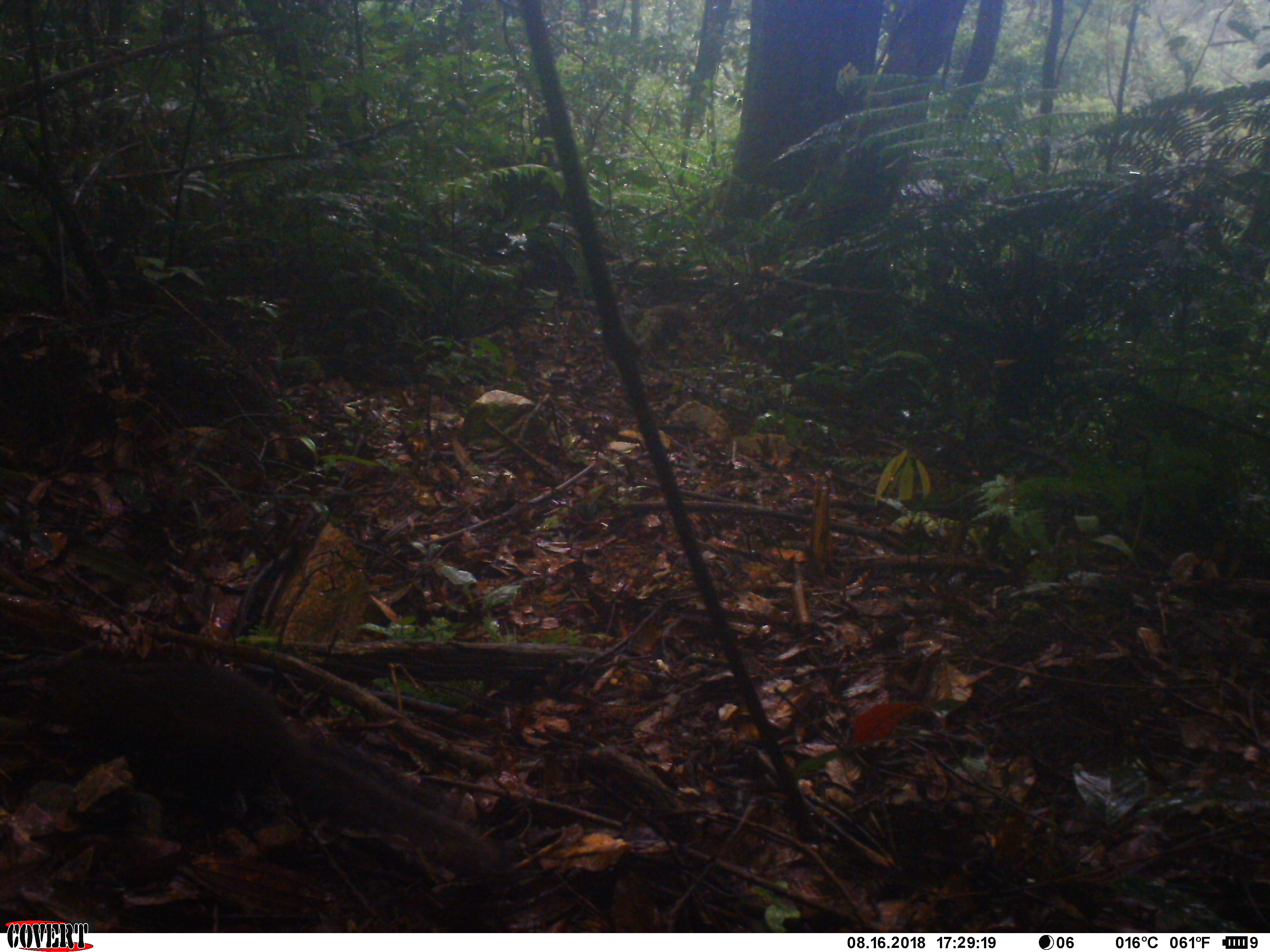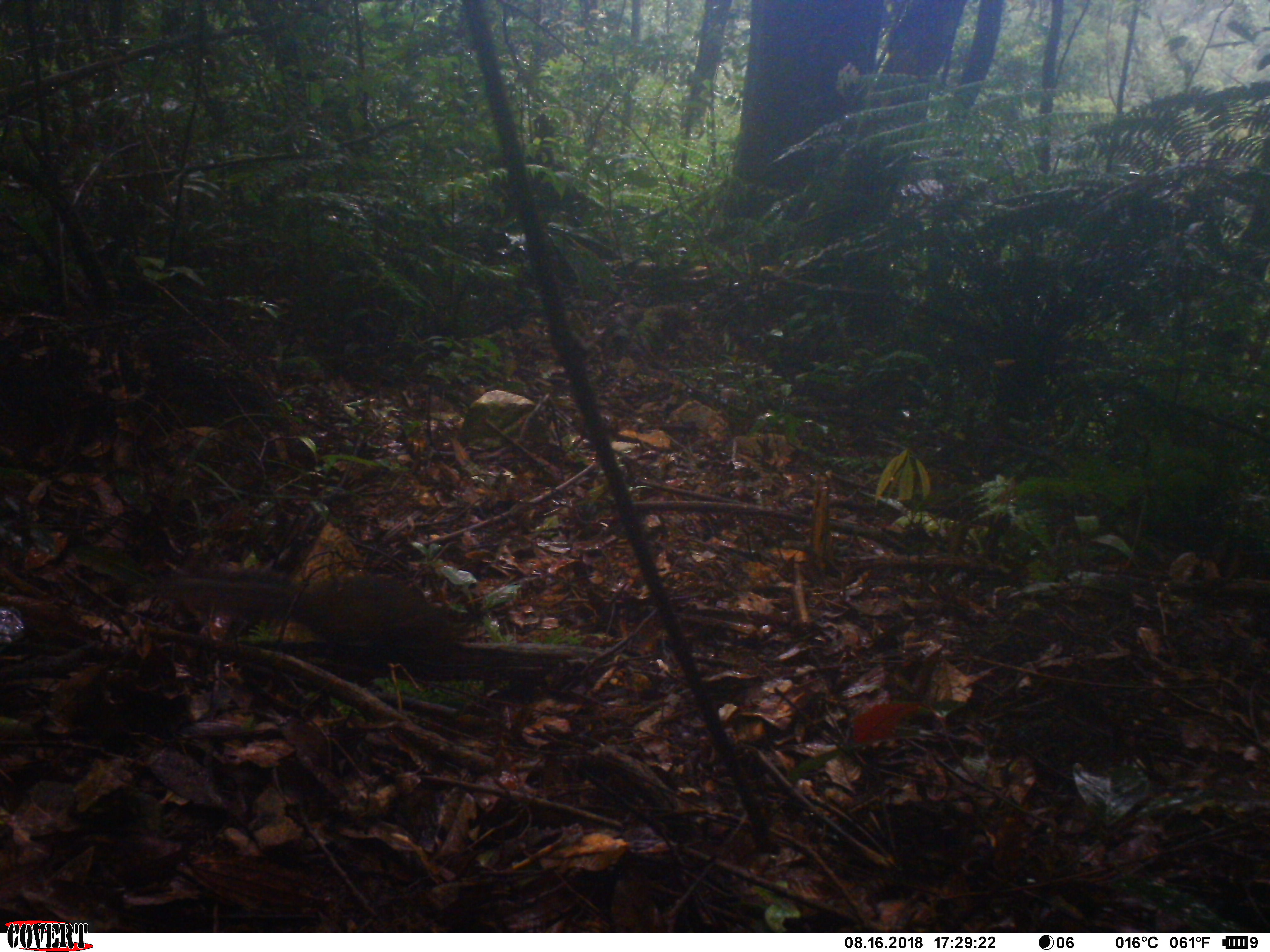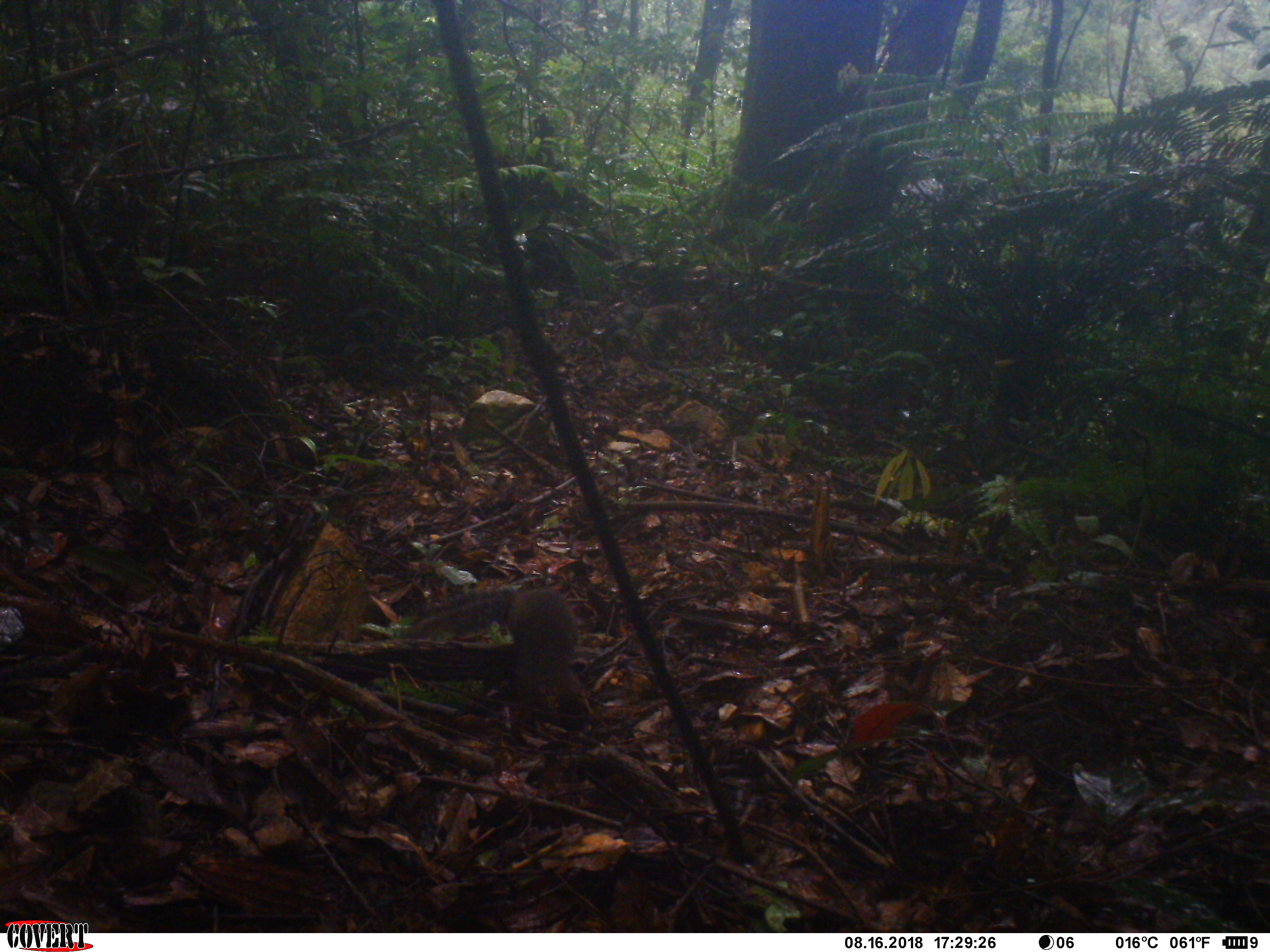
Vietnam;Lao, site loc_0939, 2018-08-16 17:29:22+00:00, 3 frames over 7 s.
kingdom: Animalia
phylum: Chordata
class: Mammalia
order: Rodentia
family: Sciuridae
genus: Dremomys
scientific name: Dremomys rufigenis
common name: red-cheeked squirrel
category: red cheeked squirrel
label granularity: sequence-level